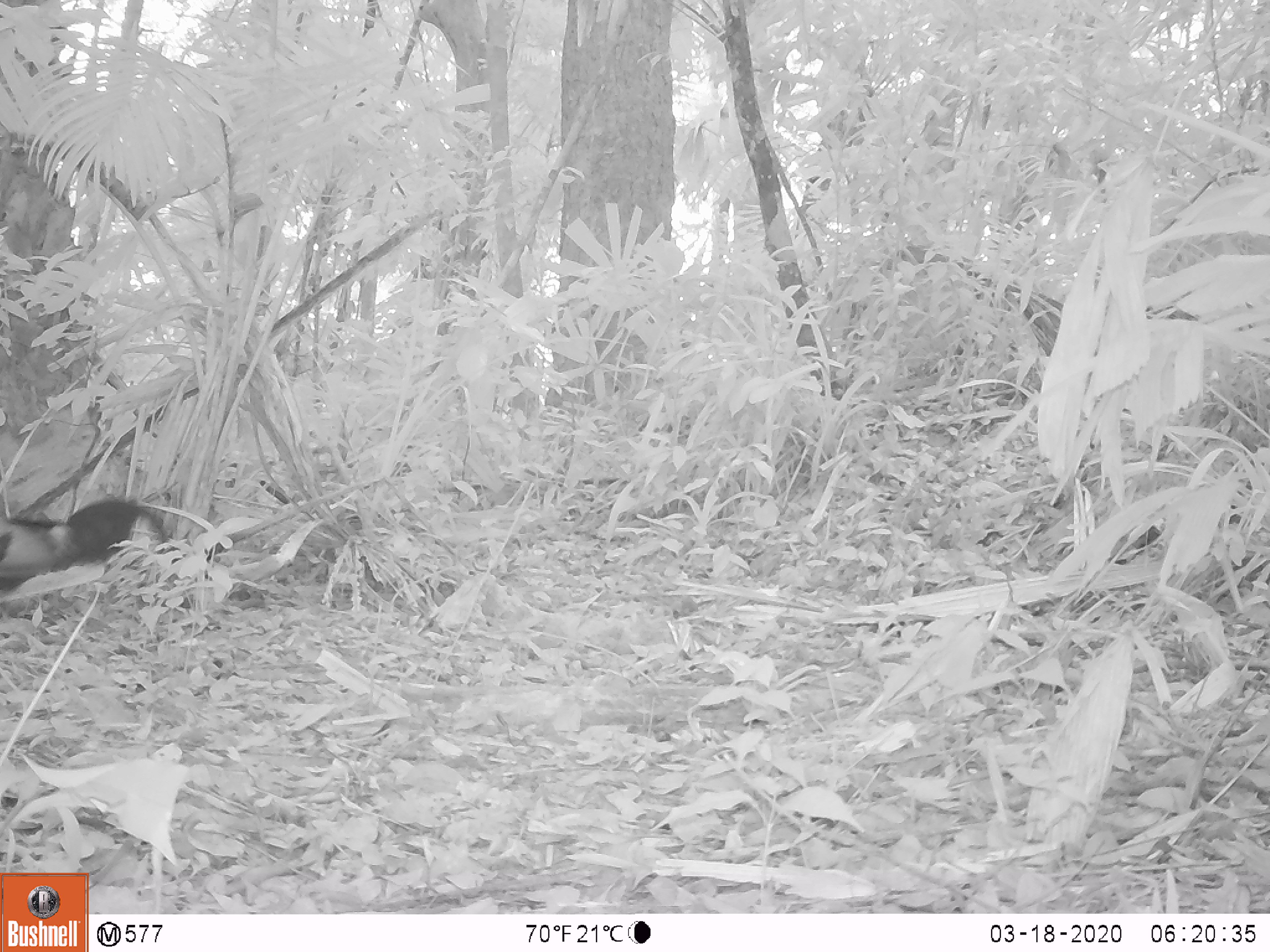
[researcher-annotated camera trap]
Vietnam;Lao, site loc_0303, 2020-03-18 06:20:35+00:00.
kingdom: Animalia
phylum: Chordata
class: Aves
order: Galliformes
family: Phasianidae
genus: Gallus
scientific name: Gallus gallus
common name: red junglefowl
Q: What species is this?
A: Red junglefowl (Gallus gallus).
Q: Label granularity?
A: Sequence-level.